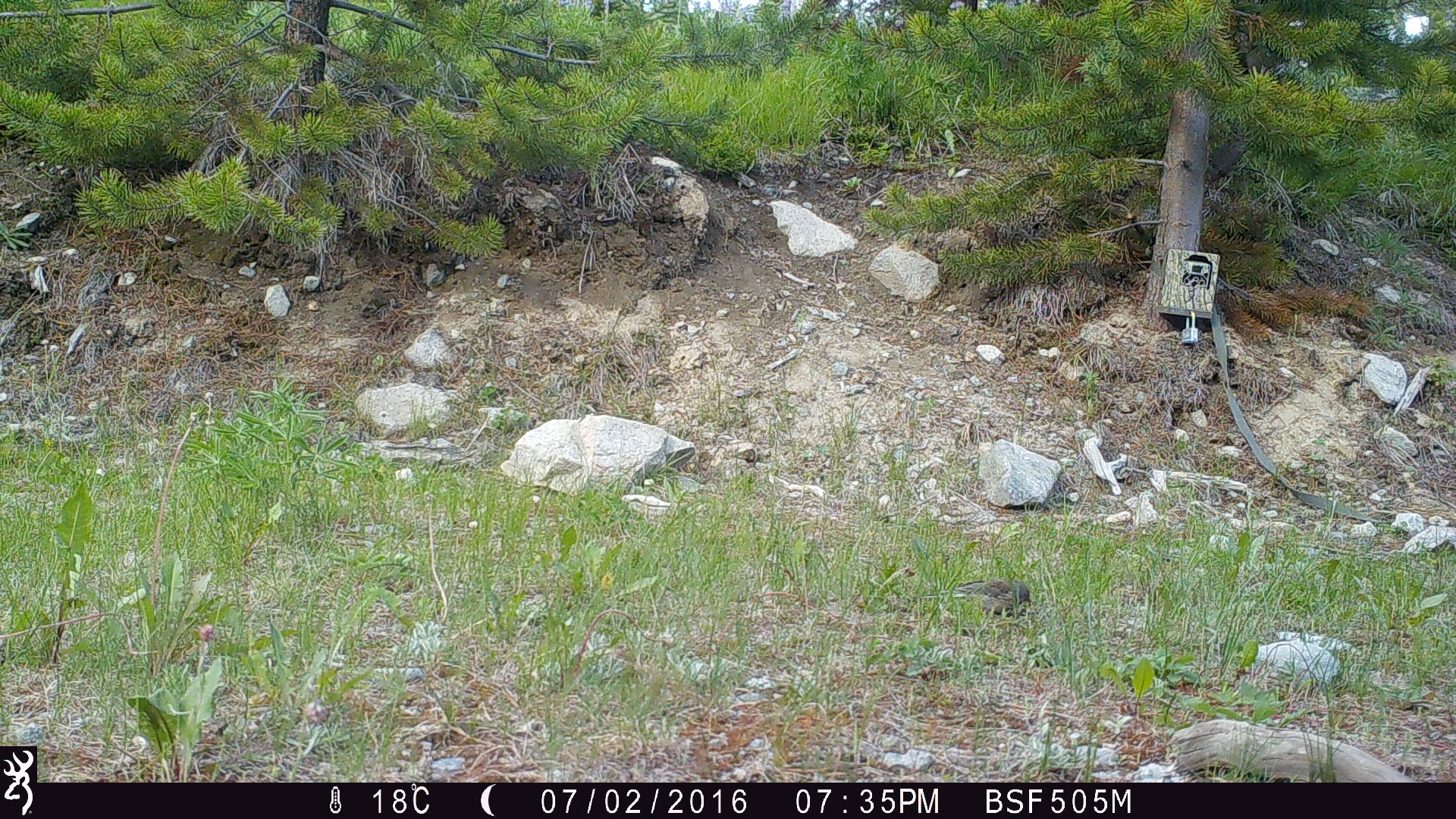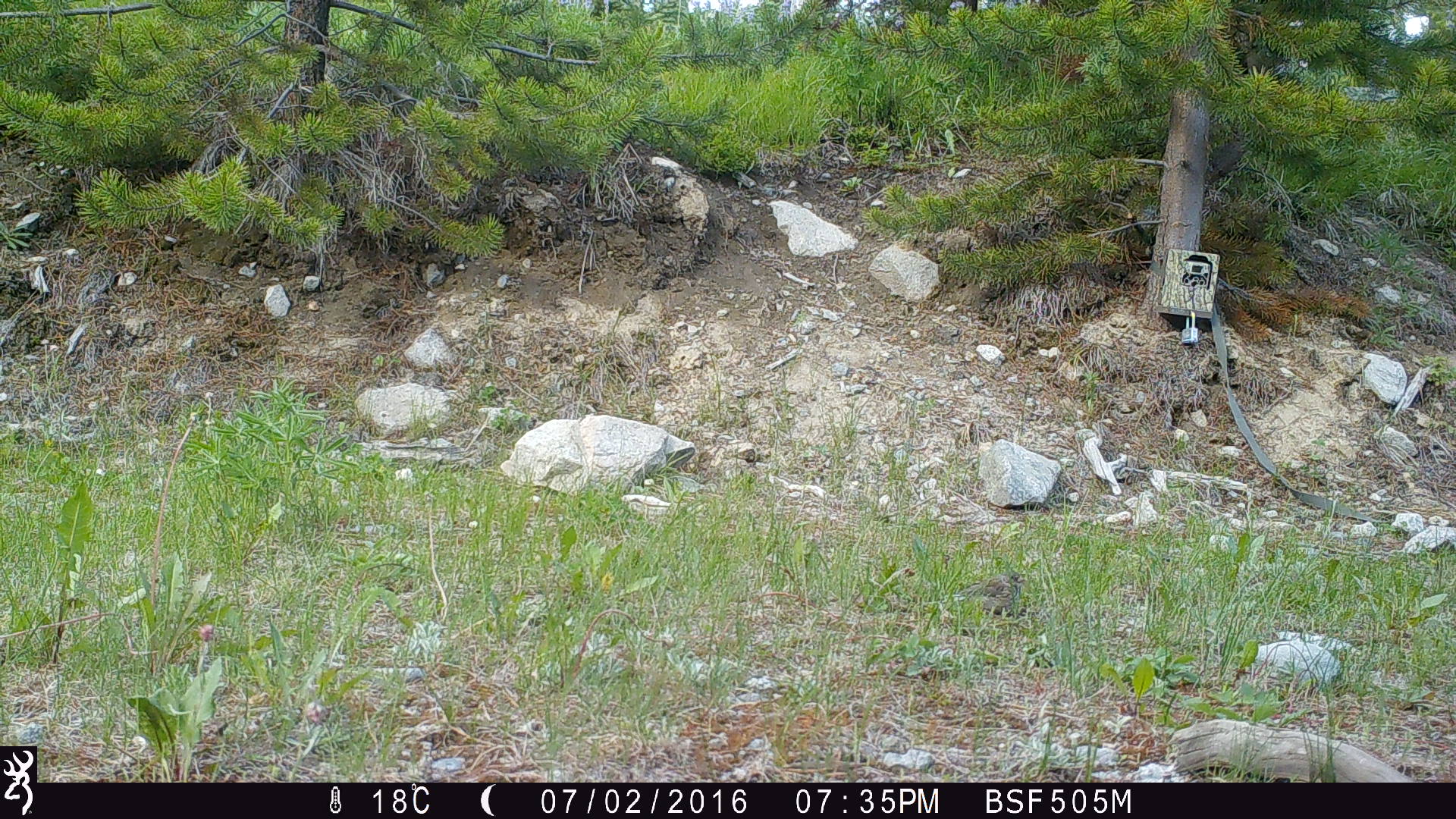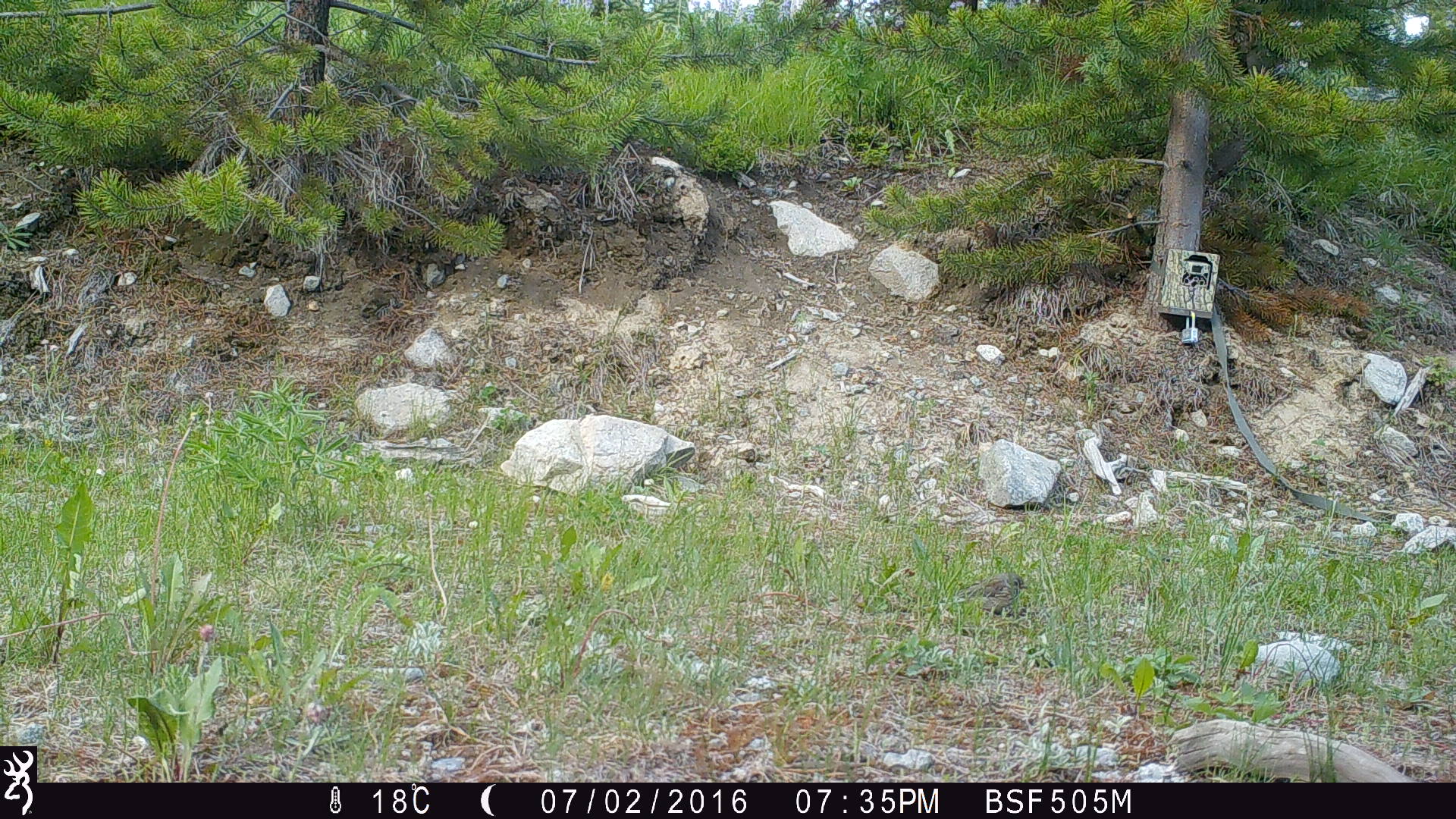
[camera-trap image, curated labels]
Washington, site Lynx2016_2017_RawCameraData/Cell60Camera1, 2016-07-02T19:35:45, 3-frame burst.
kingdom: Animalia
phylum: Chordata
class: Aves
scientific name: Aves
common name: birds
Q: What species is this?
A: Aves (birds).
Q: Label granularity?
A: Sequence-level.